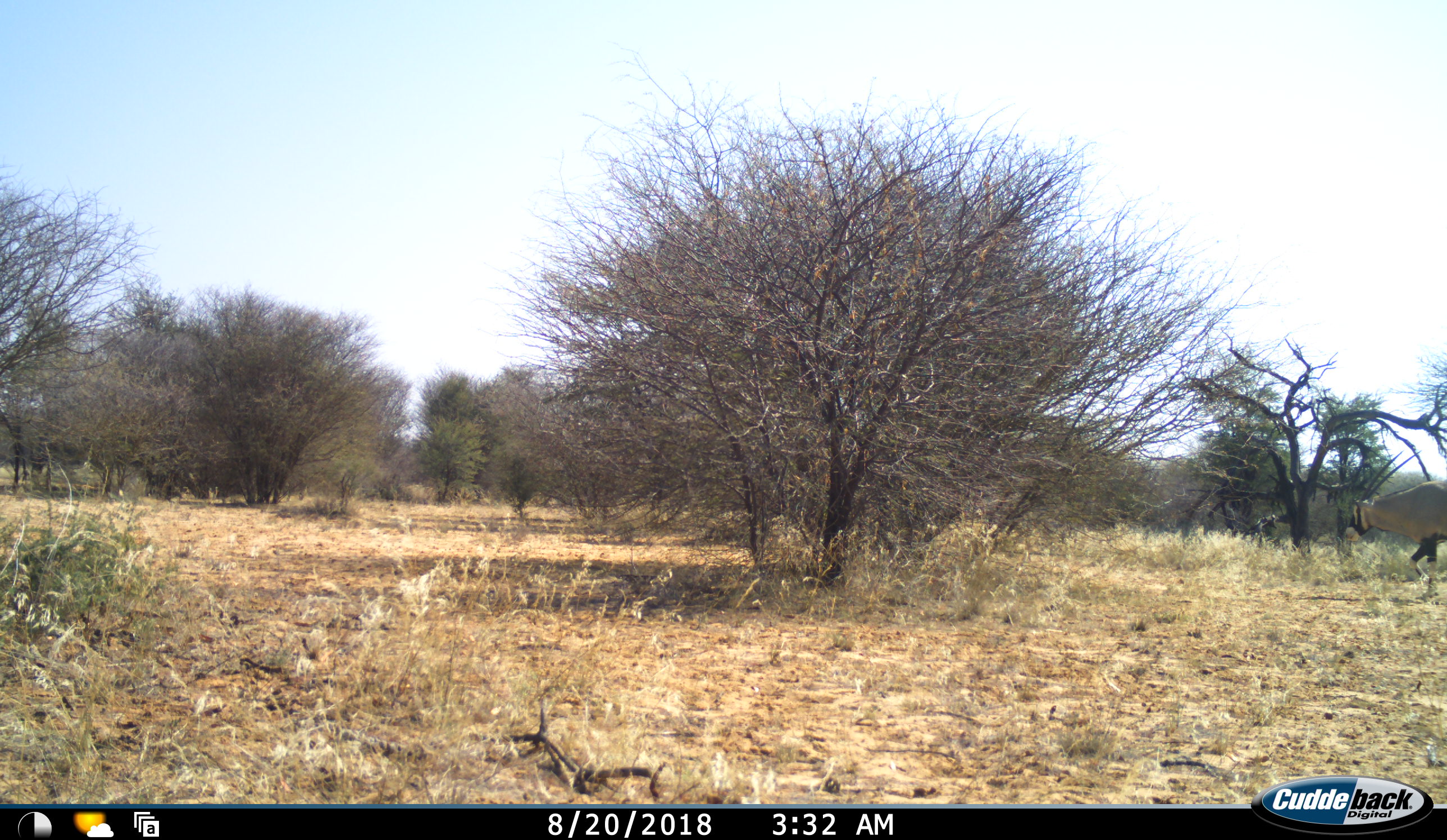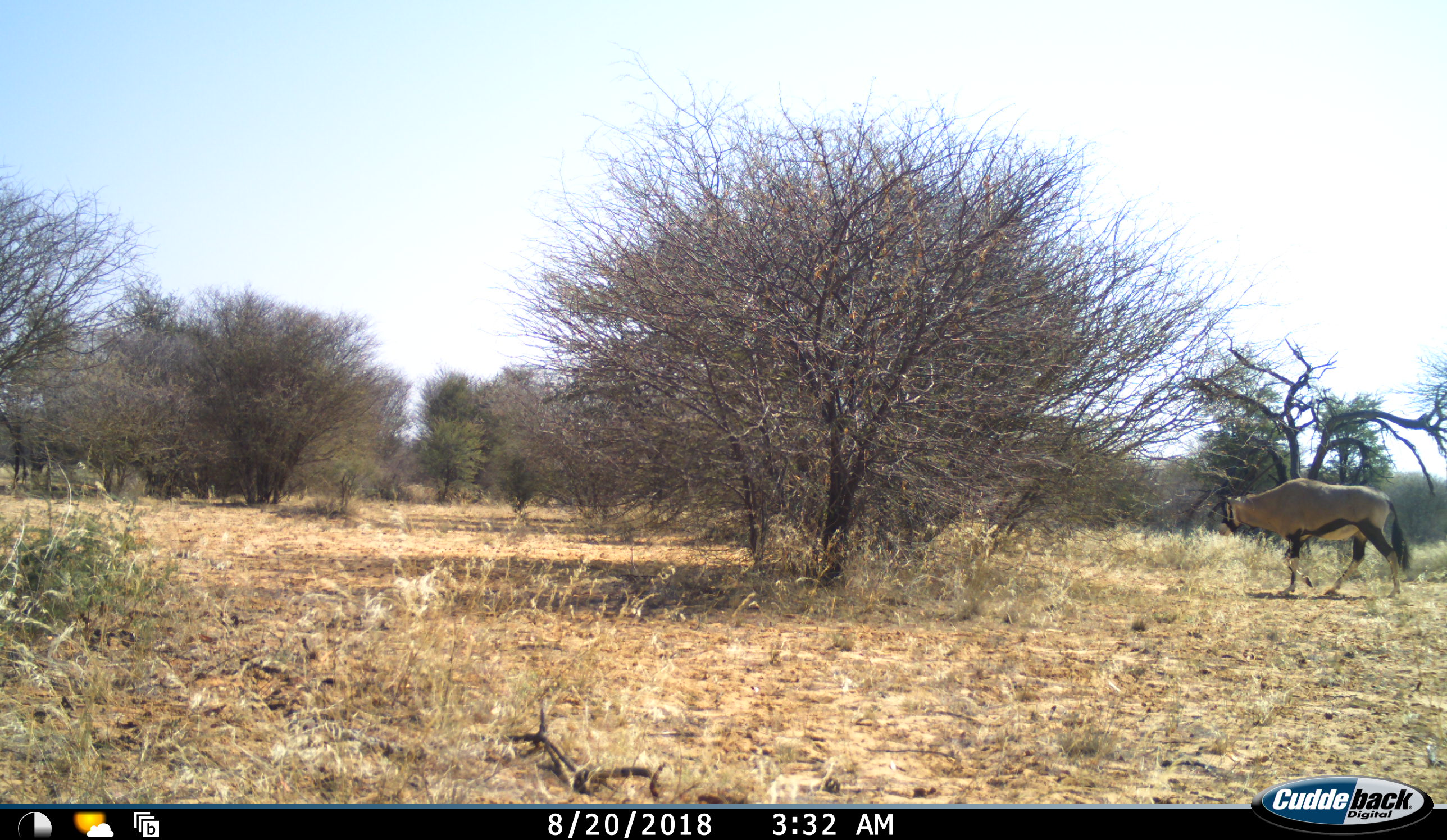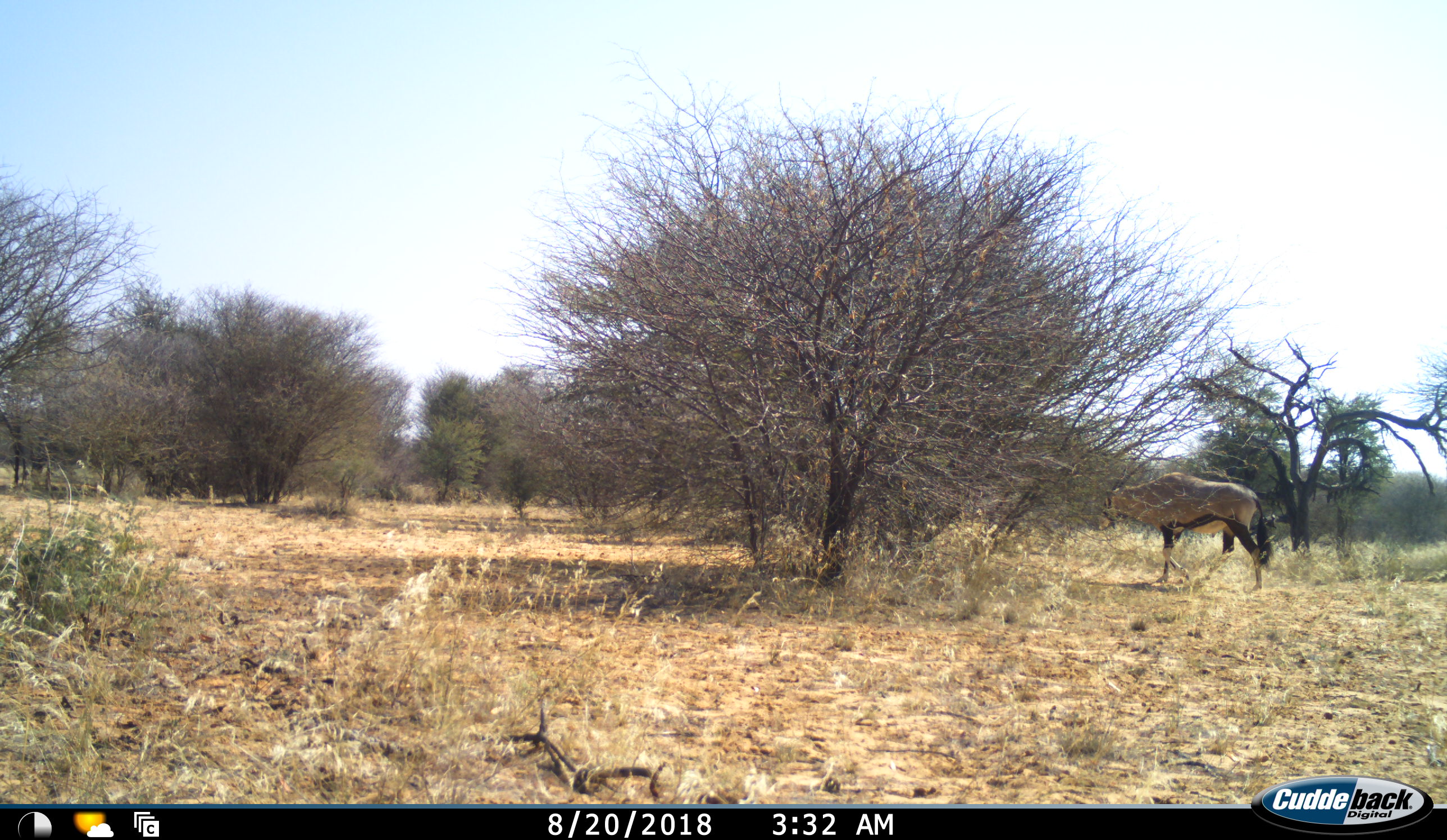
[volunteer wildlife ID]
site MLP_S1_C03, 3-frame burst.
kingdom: Animalia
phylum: Chordata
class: Mammalia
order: Artiodactyla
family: Bovidae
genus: Oryx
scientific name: Oryx gazella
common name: gemsbok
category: oryx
Oryx (gemsbok) (Oryx gazella), count 1. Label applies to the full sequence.